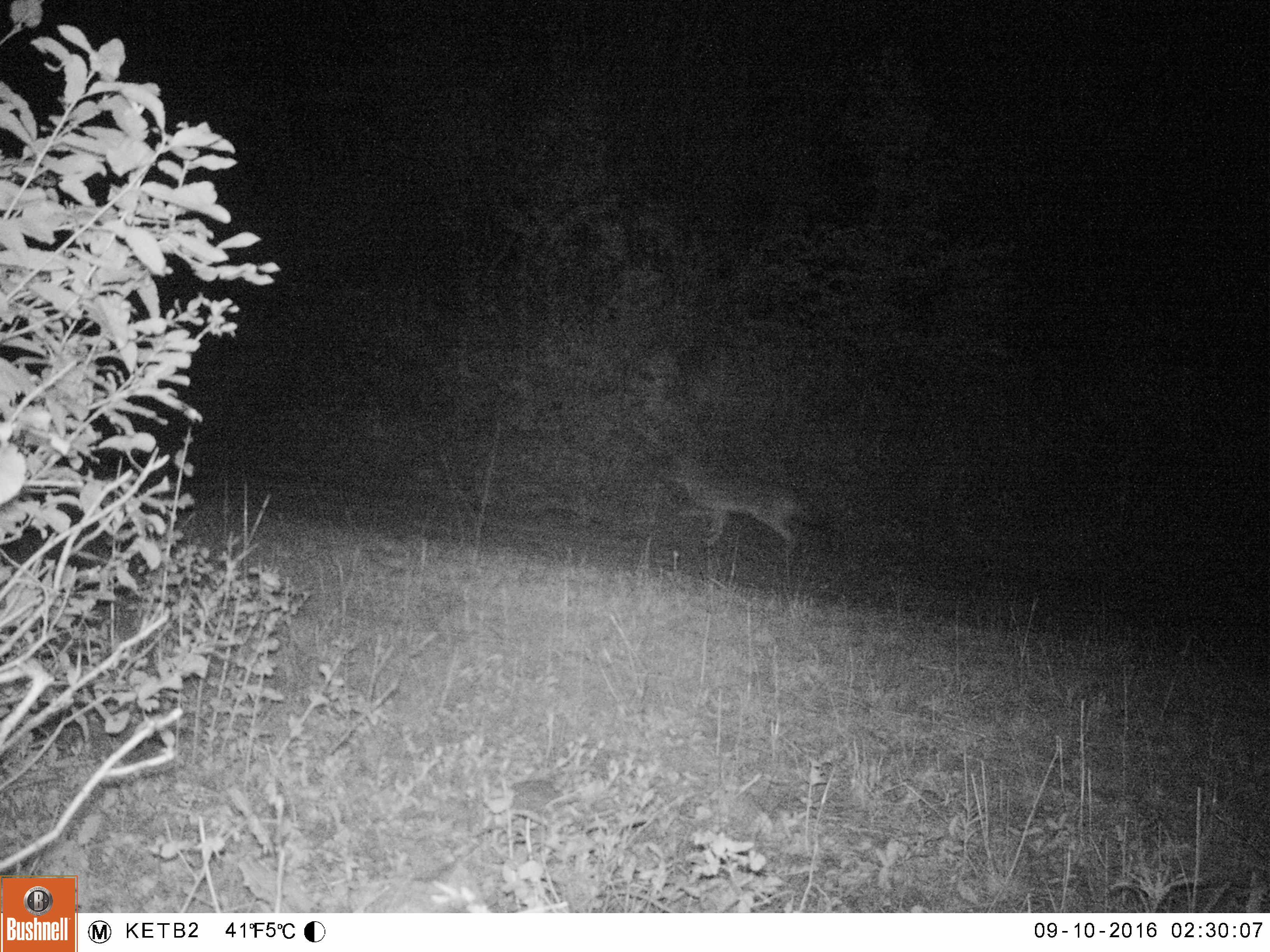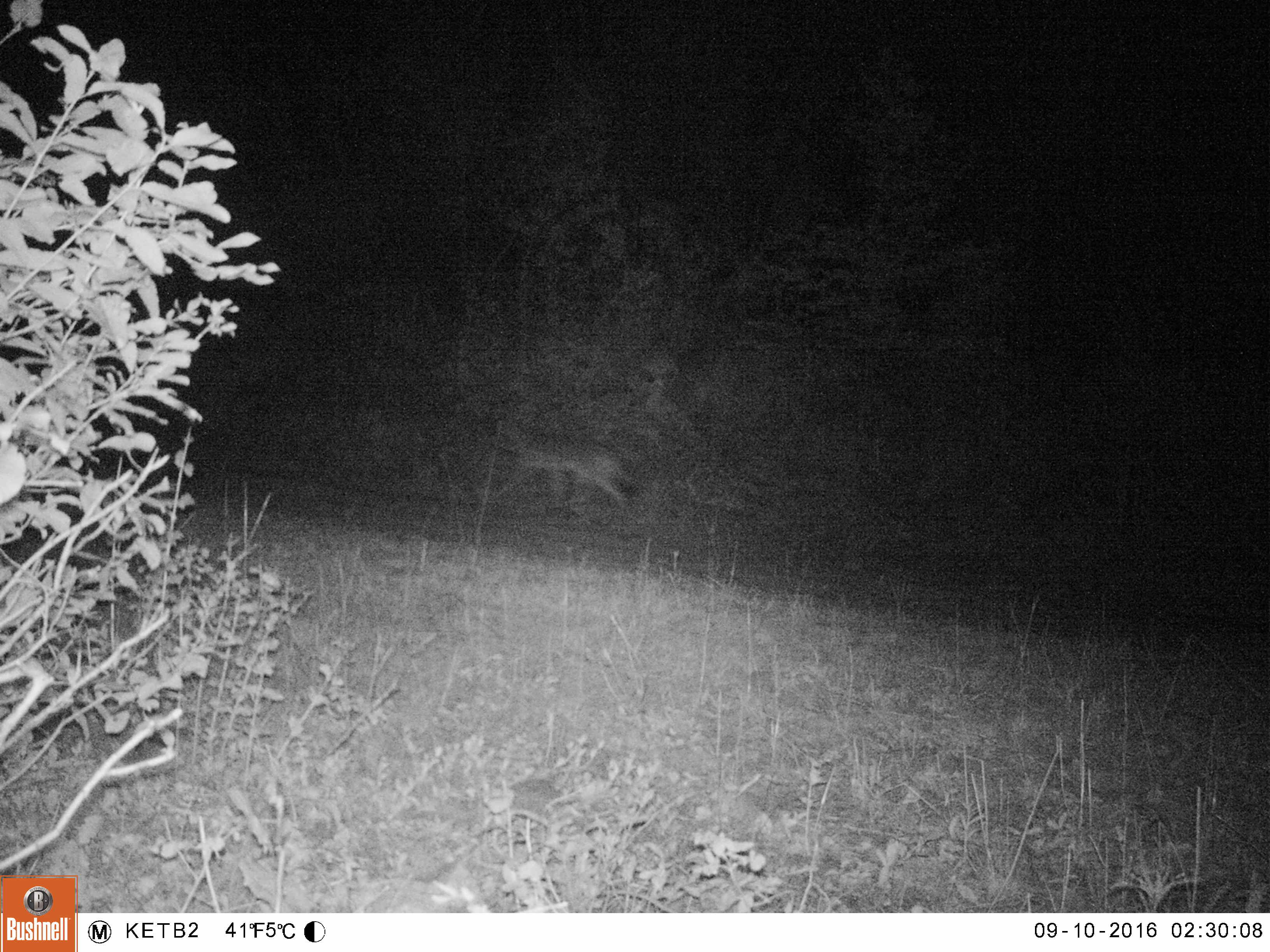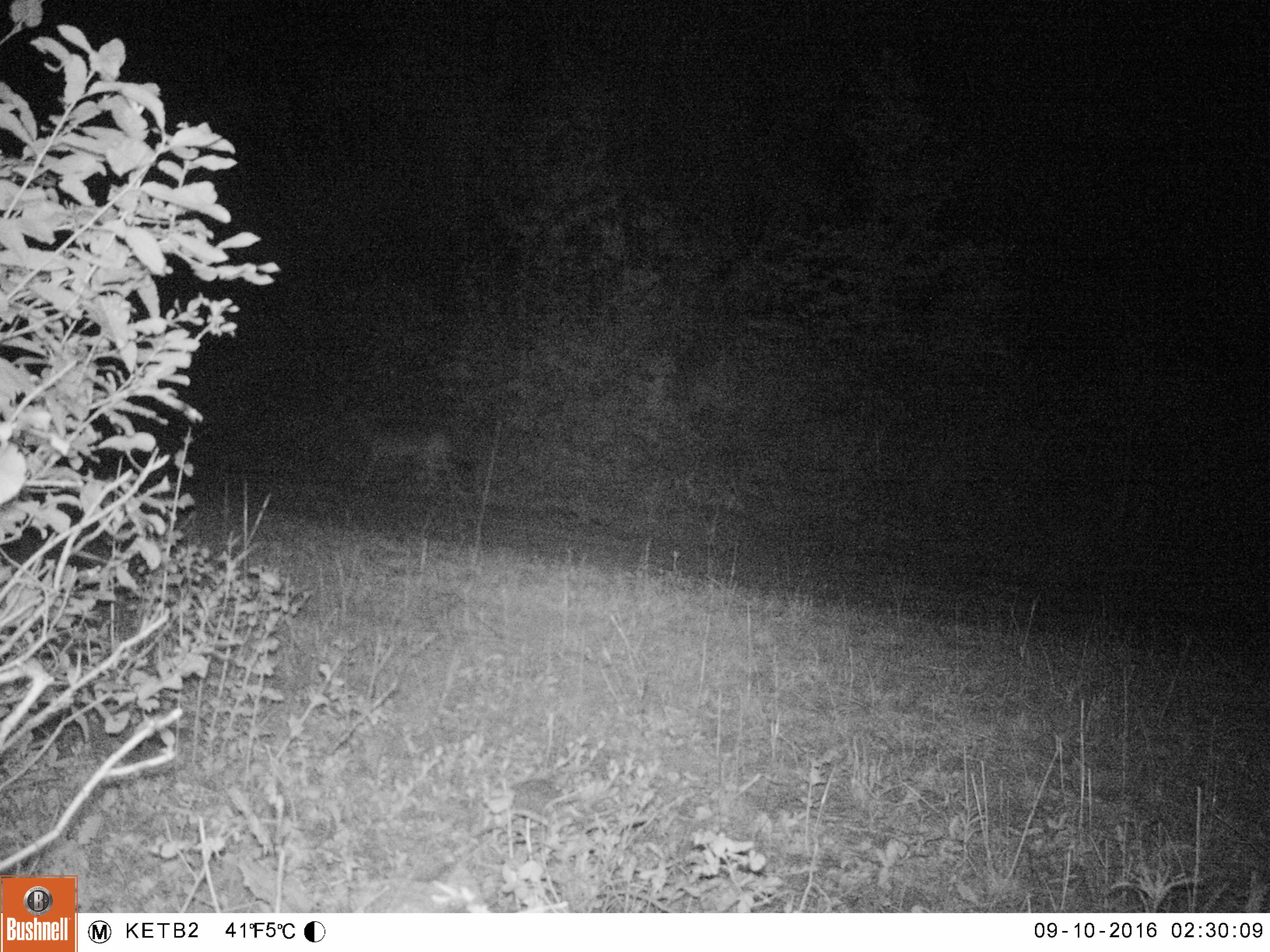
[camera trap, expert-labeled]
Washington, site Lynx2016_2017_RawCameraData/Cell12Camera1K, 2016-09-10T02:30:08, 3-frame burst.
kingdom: Animalia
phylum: Chordata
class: Mammalia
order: Carnivora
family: Canidae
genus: Canis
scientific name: Canis latrans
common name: coyote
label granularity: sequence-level